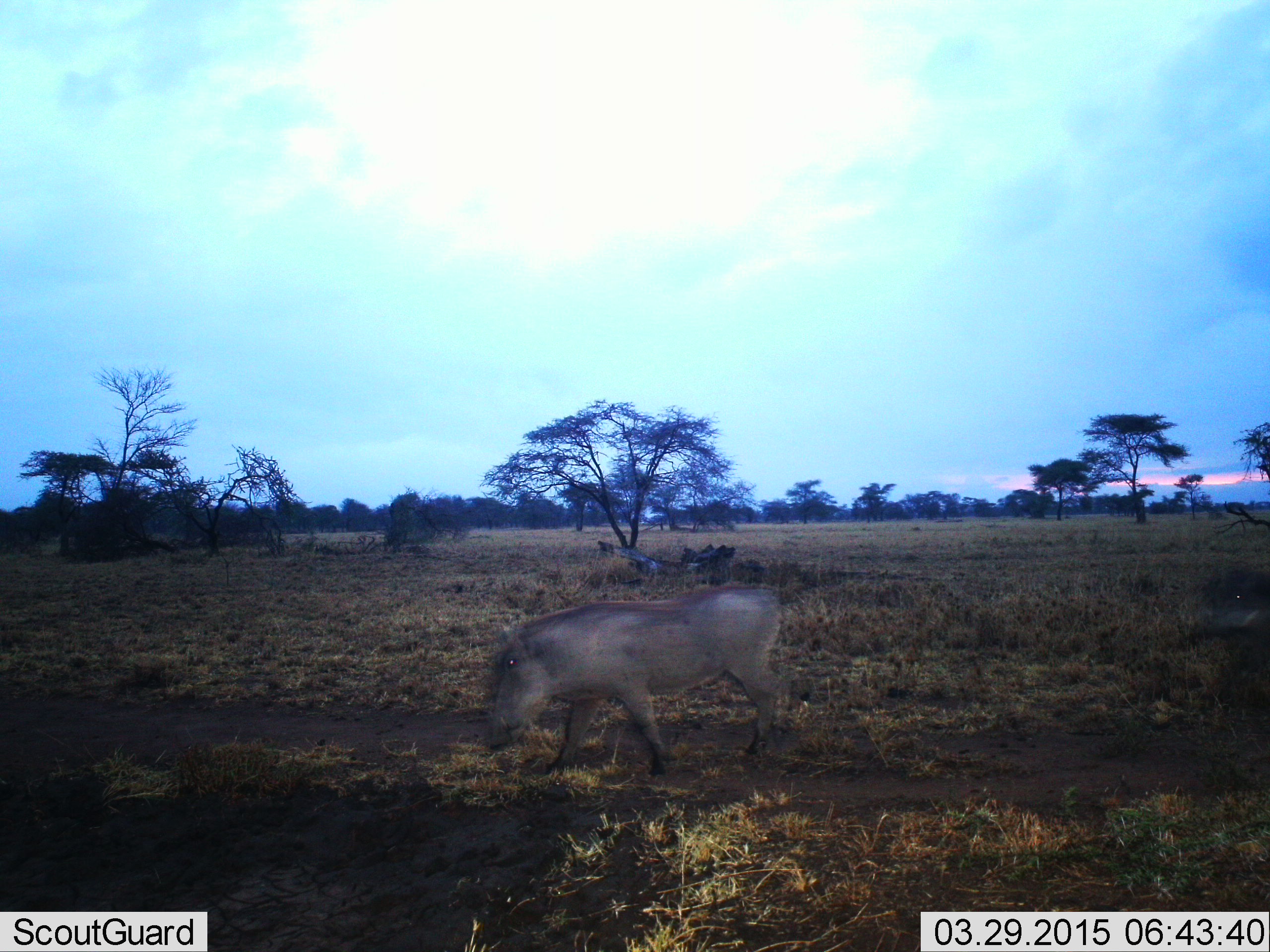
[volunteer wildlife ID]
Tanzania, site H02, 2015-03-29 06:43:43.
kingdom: Animalia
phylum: Chordata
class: Mammalia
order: Artiodactyla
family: Suidae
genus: Phacochoerus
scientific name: Phacochoerus africanus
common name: warthog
Warthog (Phacochoerus africanus), count 1. Behavior (volunteer vote fractions): standing 10%, resting 0%, moving 90%, interacting 0%. Young present (vote fraction): 0%. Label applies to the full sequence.